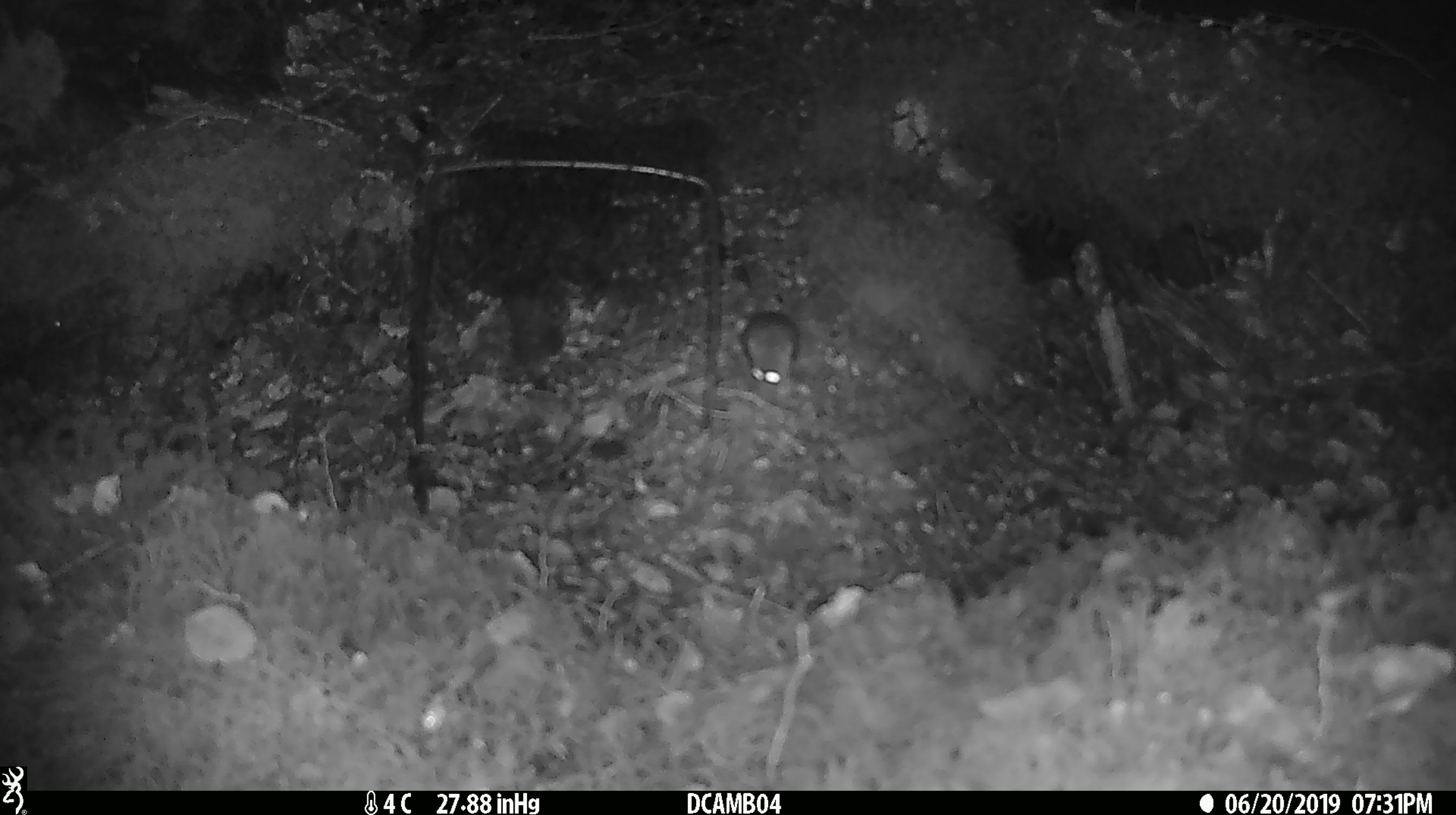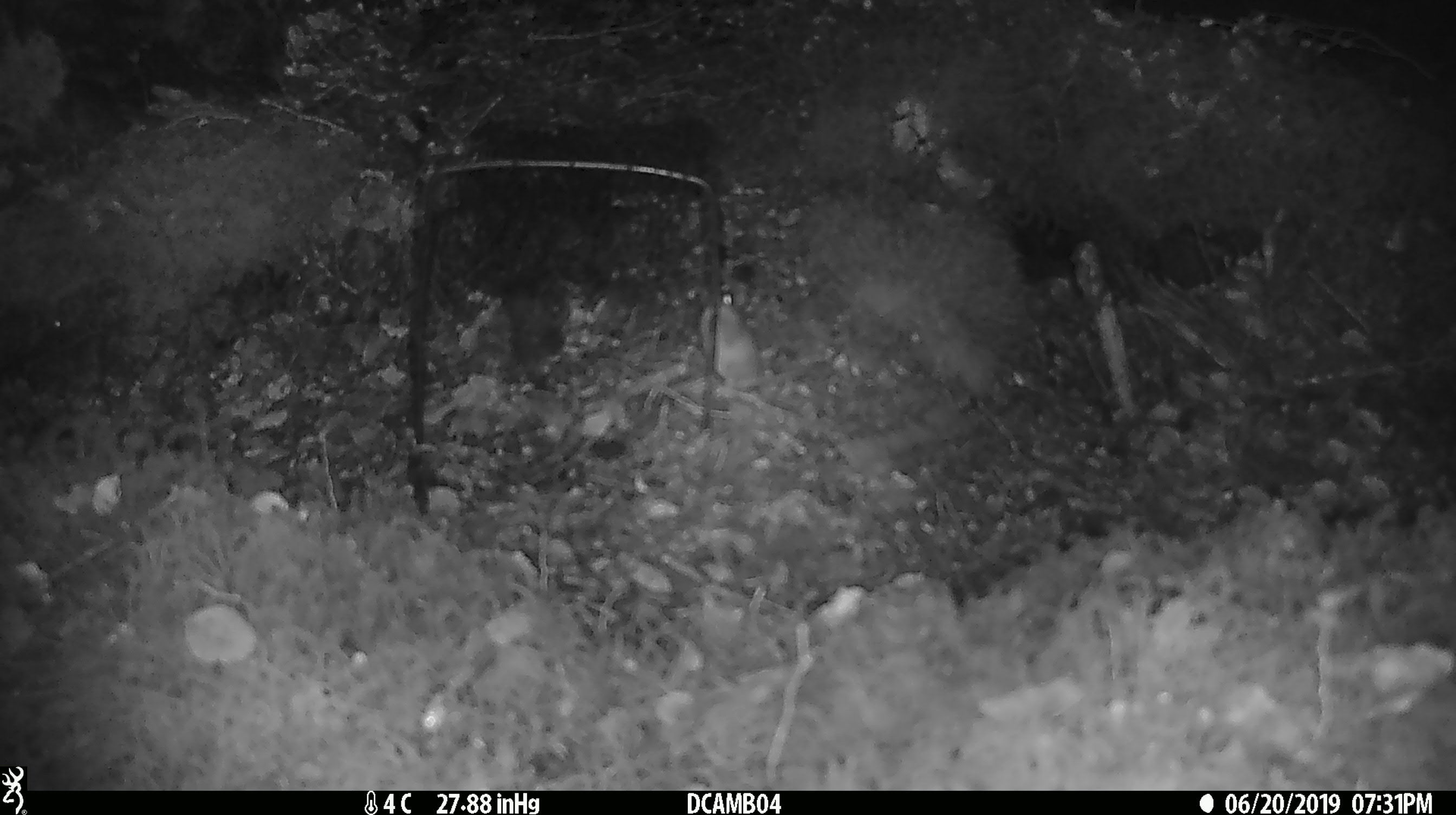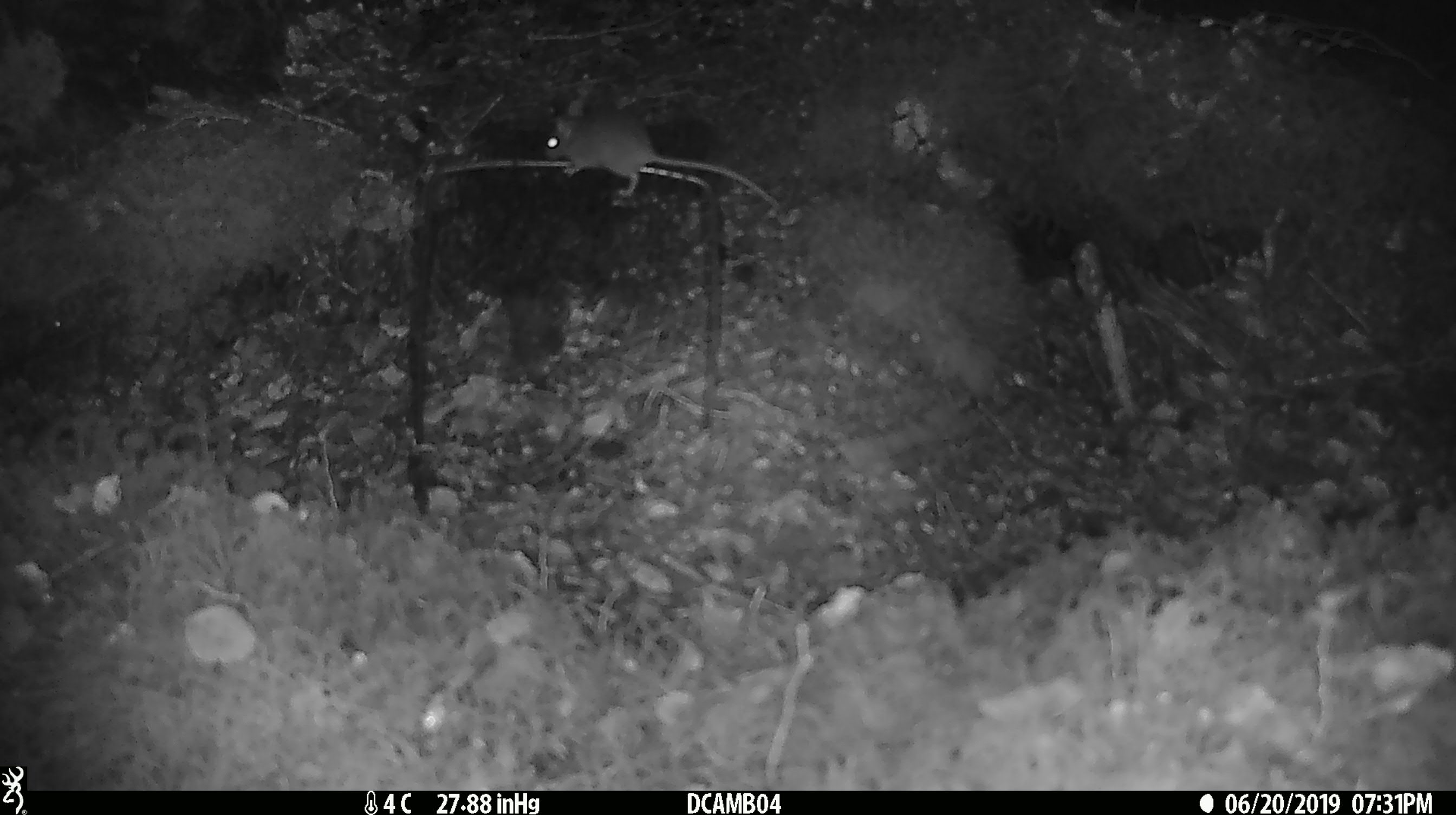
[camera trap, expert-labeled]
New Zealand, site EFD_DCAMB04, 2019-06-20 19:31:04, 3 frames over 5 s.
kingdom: Animalia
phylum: Chordata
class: Mammalia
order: Rodentia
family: Muridae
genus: Mus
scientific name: Mus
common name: mouse